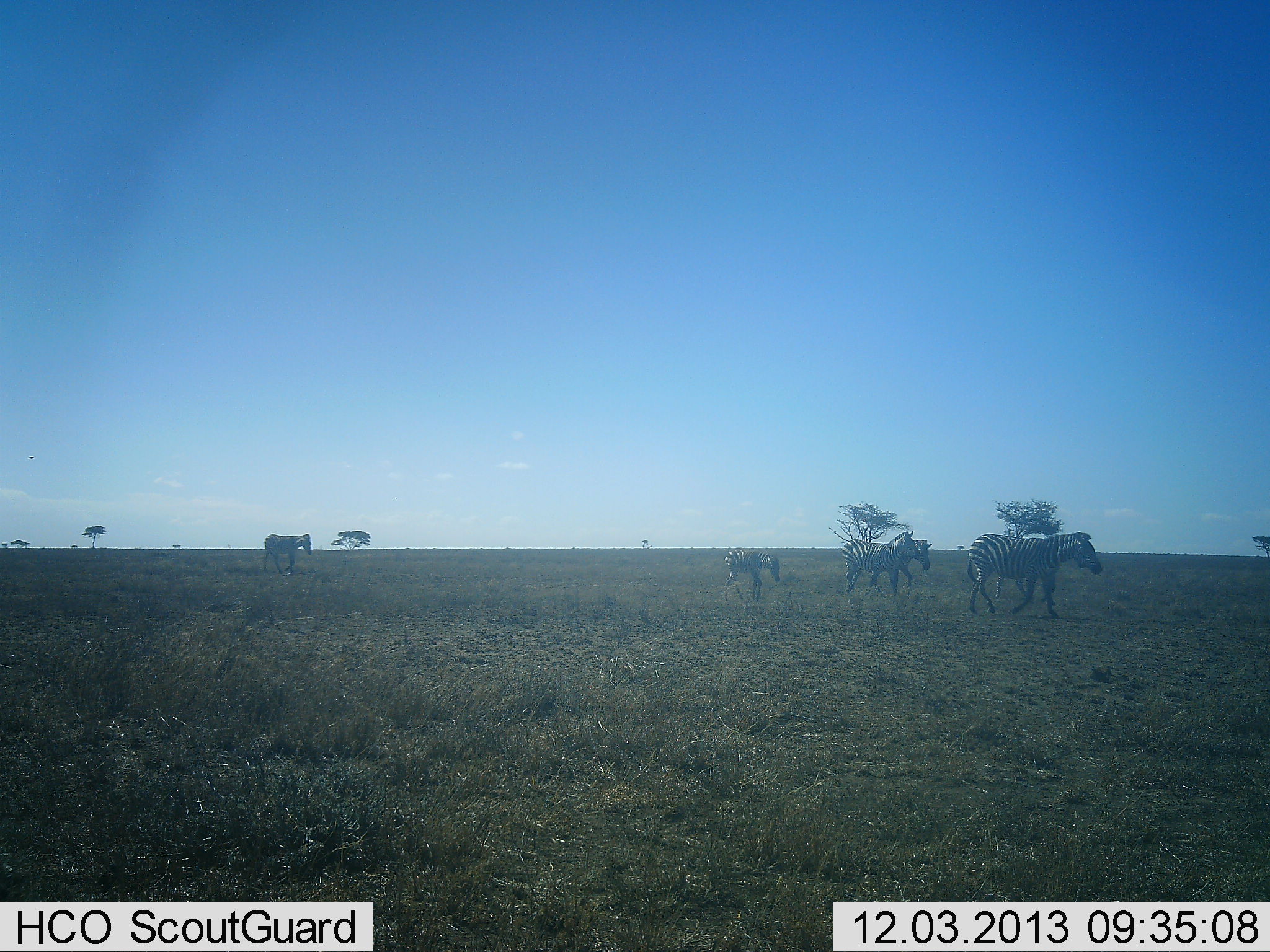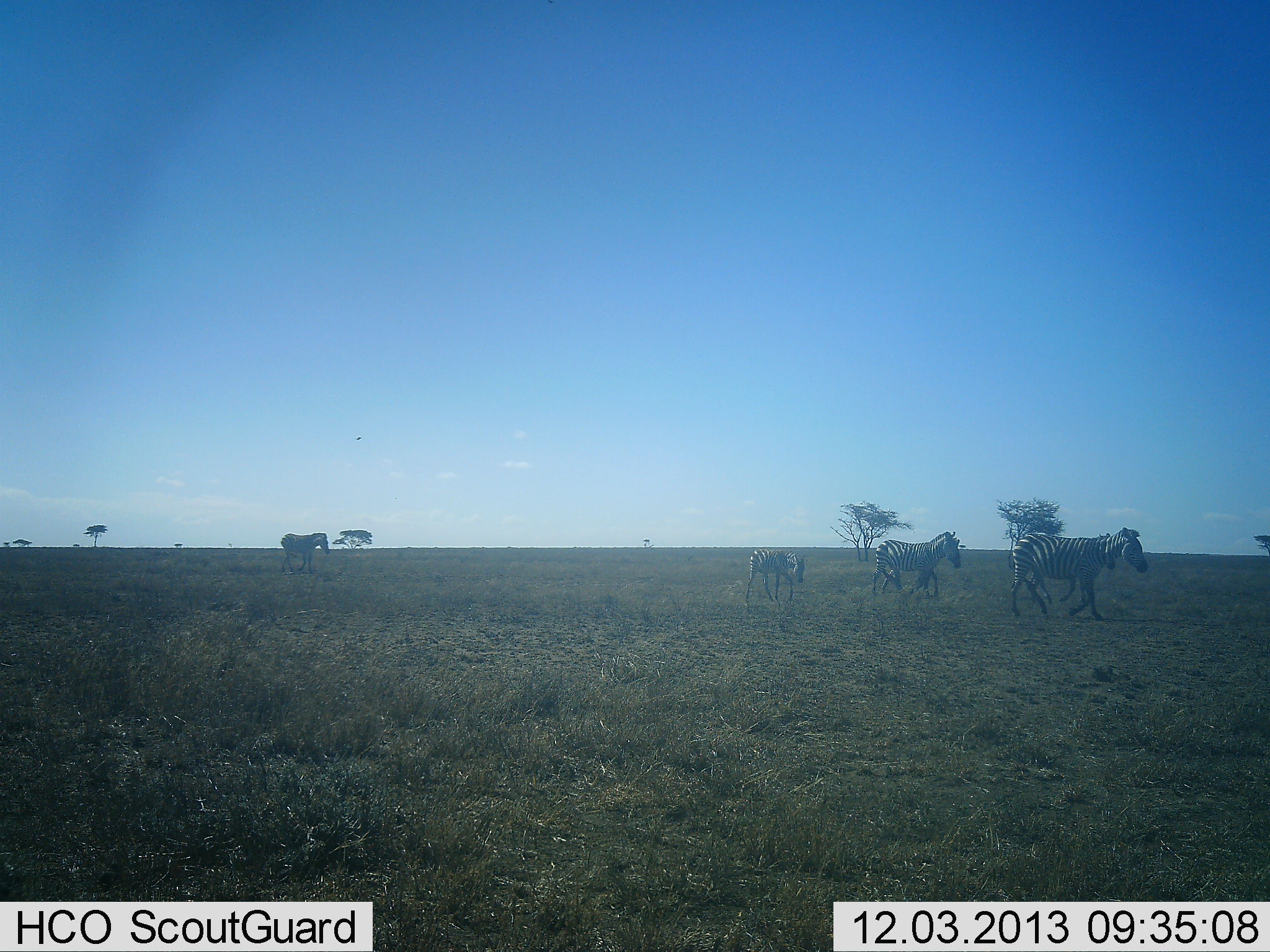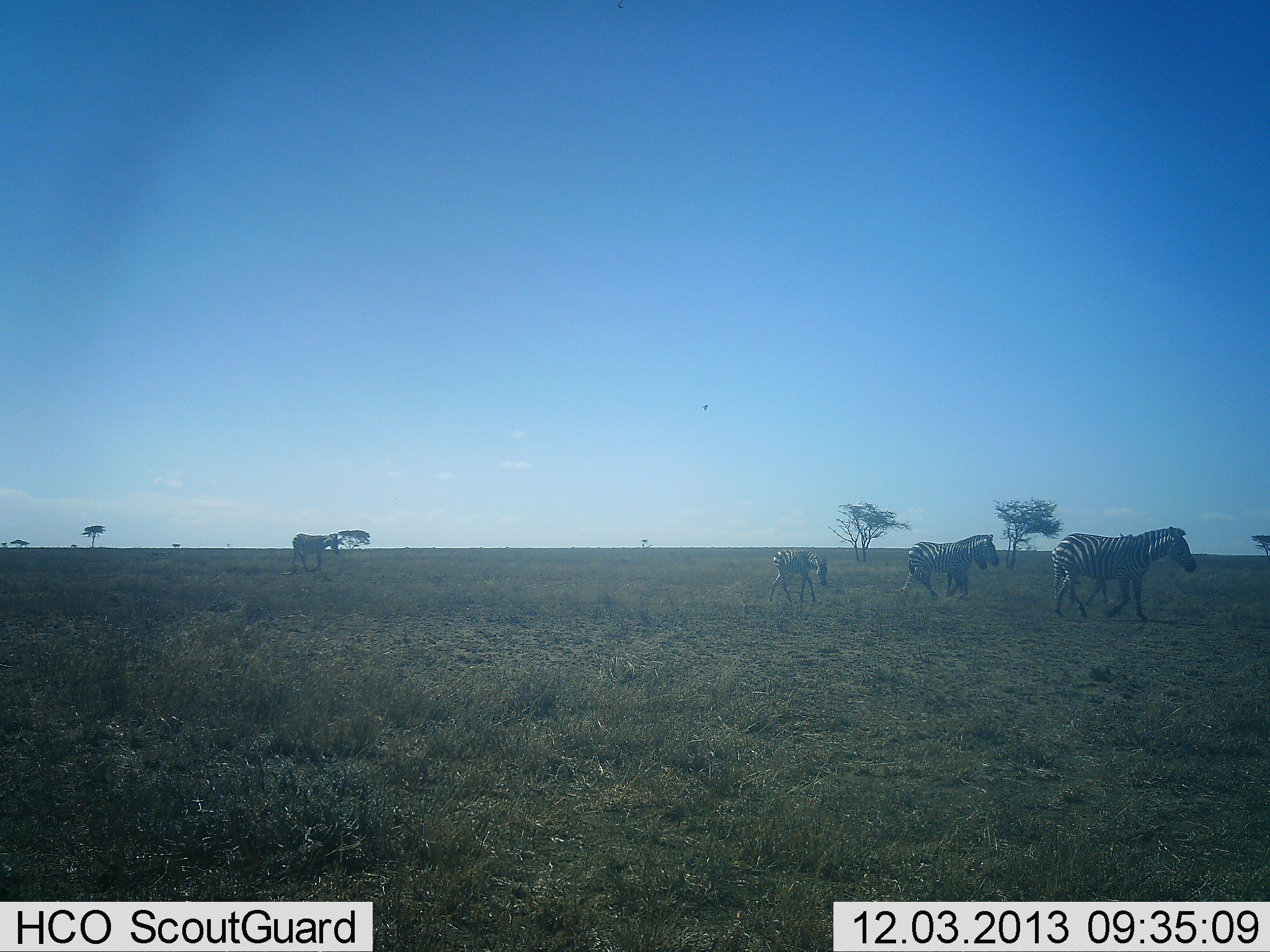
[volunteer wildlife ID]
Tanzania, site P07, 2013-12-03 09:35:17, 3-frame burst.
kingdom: Animalia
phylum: Chordata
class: Mammalia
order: Perissodactyla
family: Equidae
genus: Equus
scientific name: Equus quagga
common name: plains zebra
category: zebra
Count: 5.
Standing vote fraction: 20%.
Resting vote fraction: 0%.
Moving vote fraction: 90%.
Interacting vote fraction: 0%.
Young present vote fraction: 50%.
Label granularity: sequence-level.